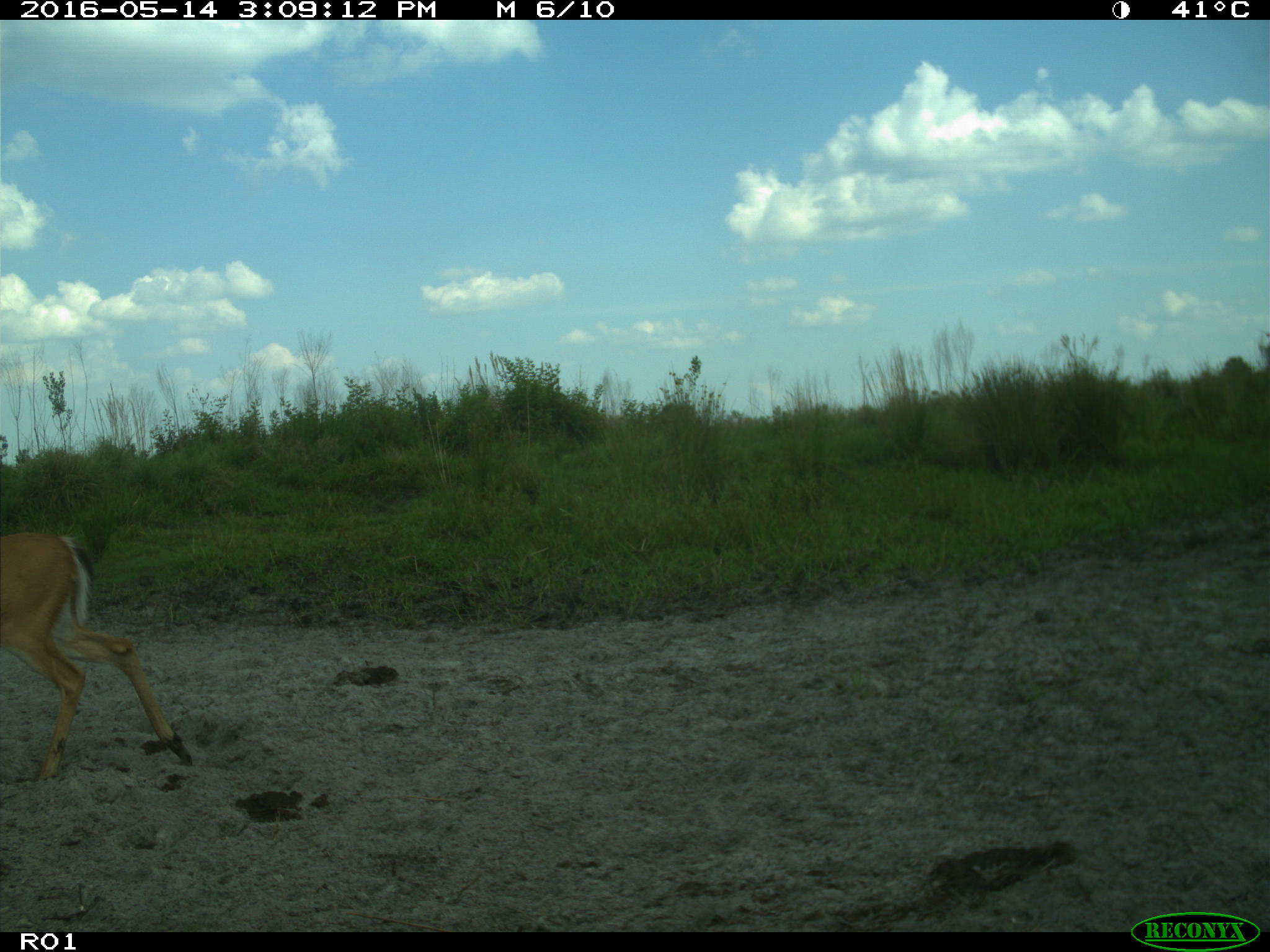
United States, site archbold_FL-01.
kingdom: Animalia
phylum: Chordata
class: Mammalia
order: Artiodactyla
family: Cervidae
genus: Odocoileus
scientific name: Odocoileus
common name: deer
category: unidentified deer